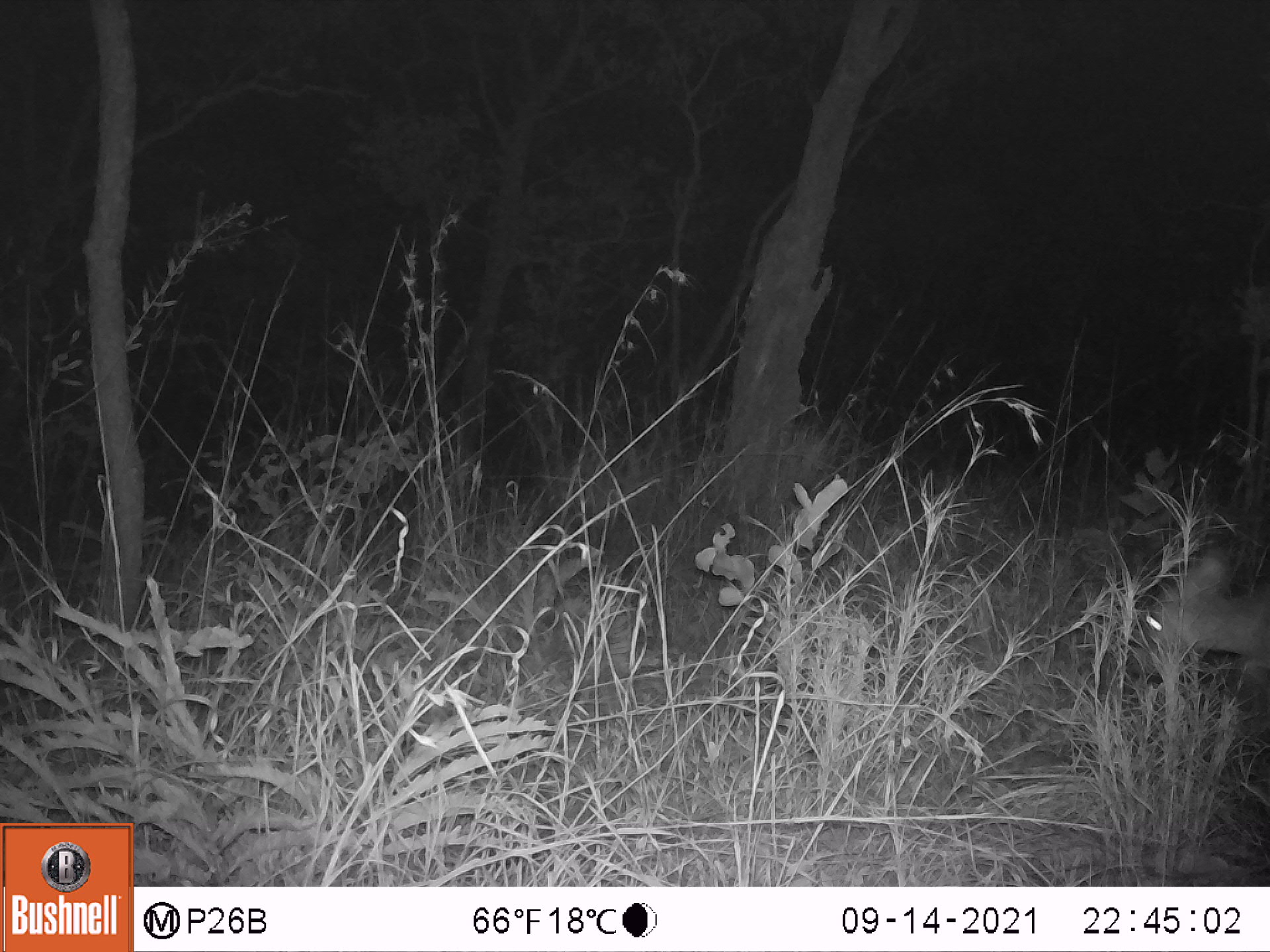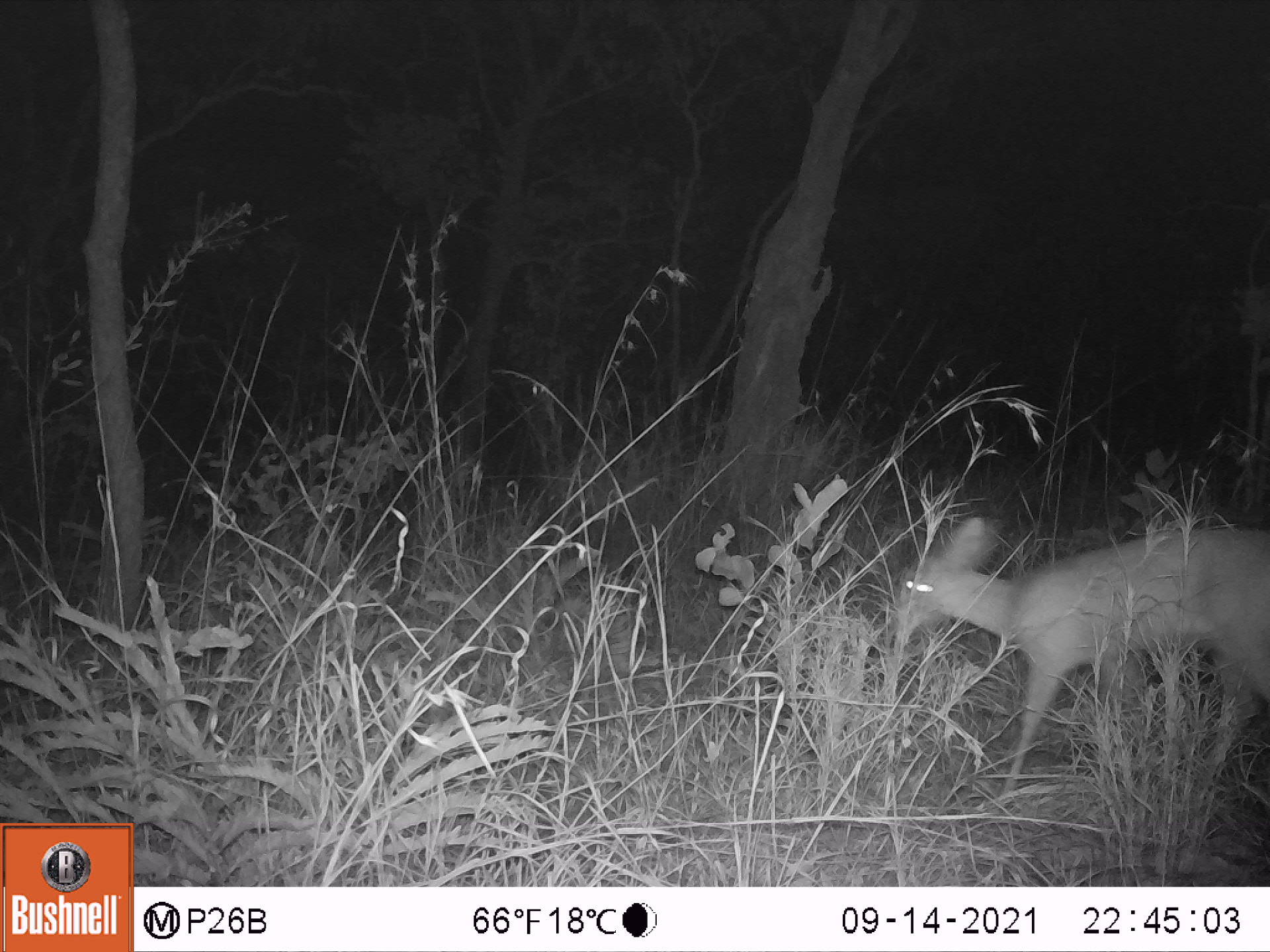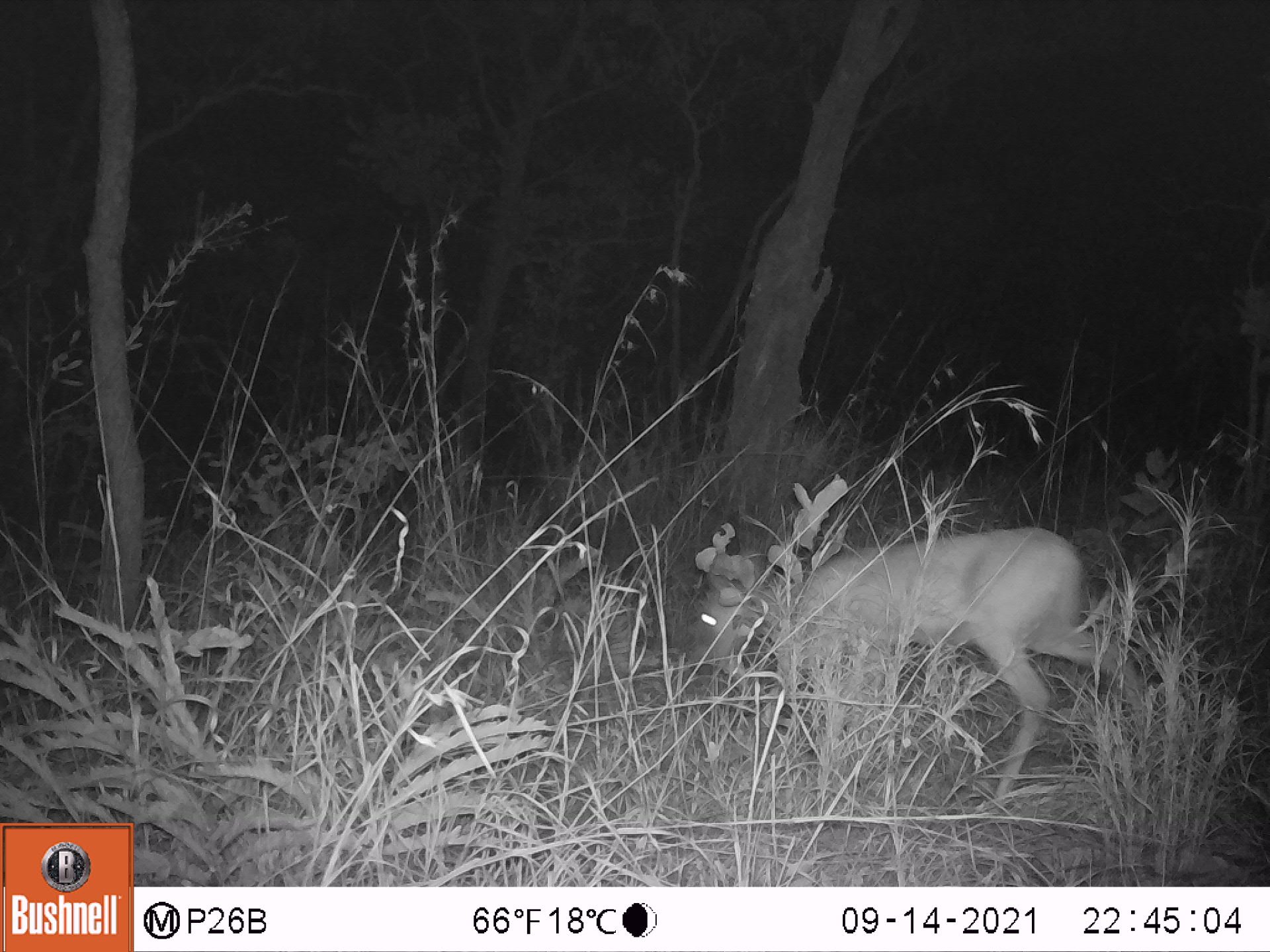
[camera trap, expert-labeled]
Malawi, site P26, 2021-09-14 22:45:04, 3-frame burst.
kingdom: Animalia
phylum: Chordata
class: Mammalia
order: Artiodactyla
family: Bovidae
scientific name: Antilopinae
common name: small antelope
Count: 1.